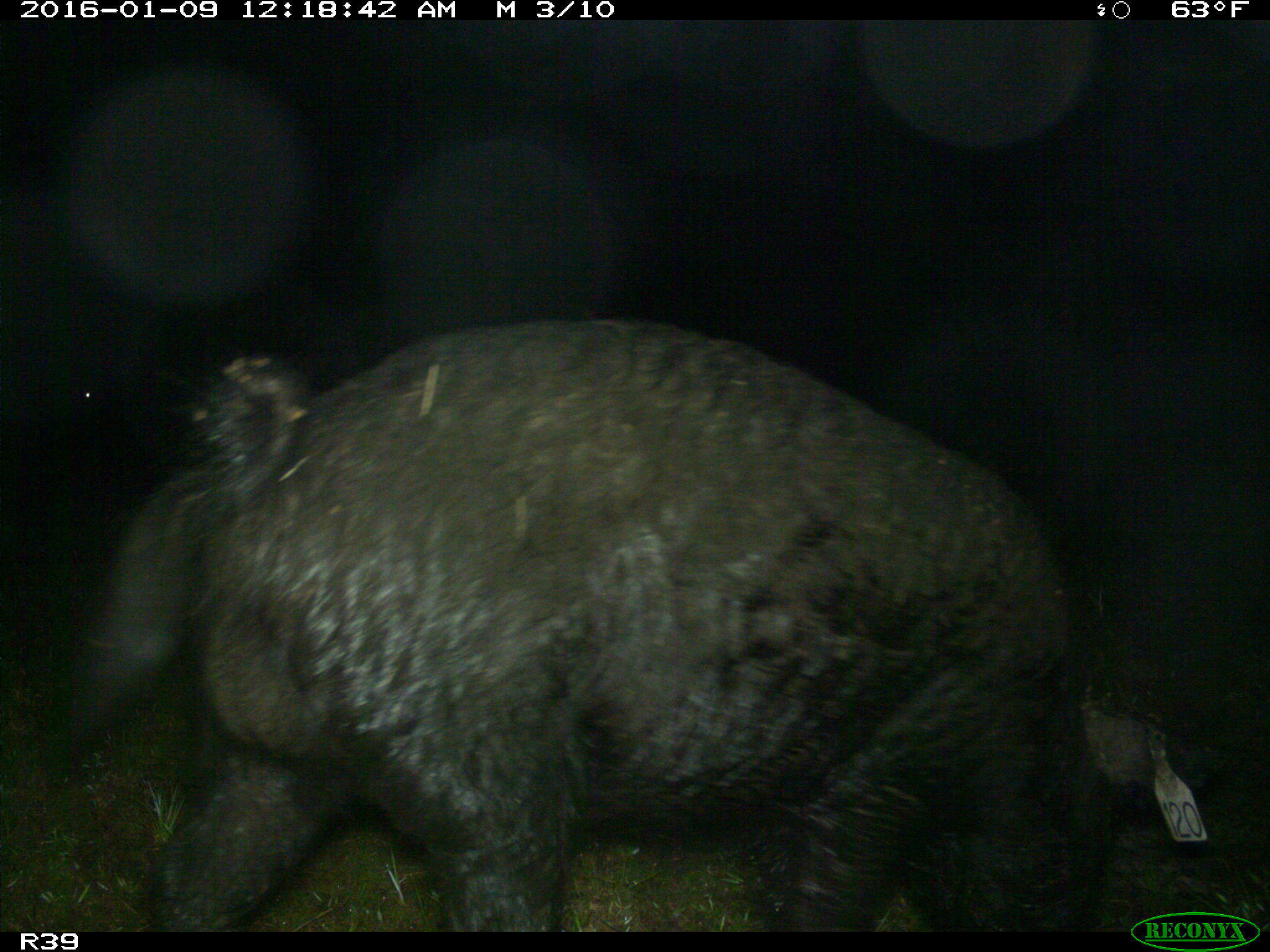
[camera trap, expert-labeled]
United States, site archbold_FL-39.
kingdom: Animalia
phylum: Chordata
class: Mammalia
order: Artiodactyla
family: Suidae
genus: Sus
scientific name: Sus scrofa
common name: wild boar